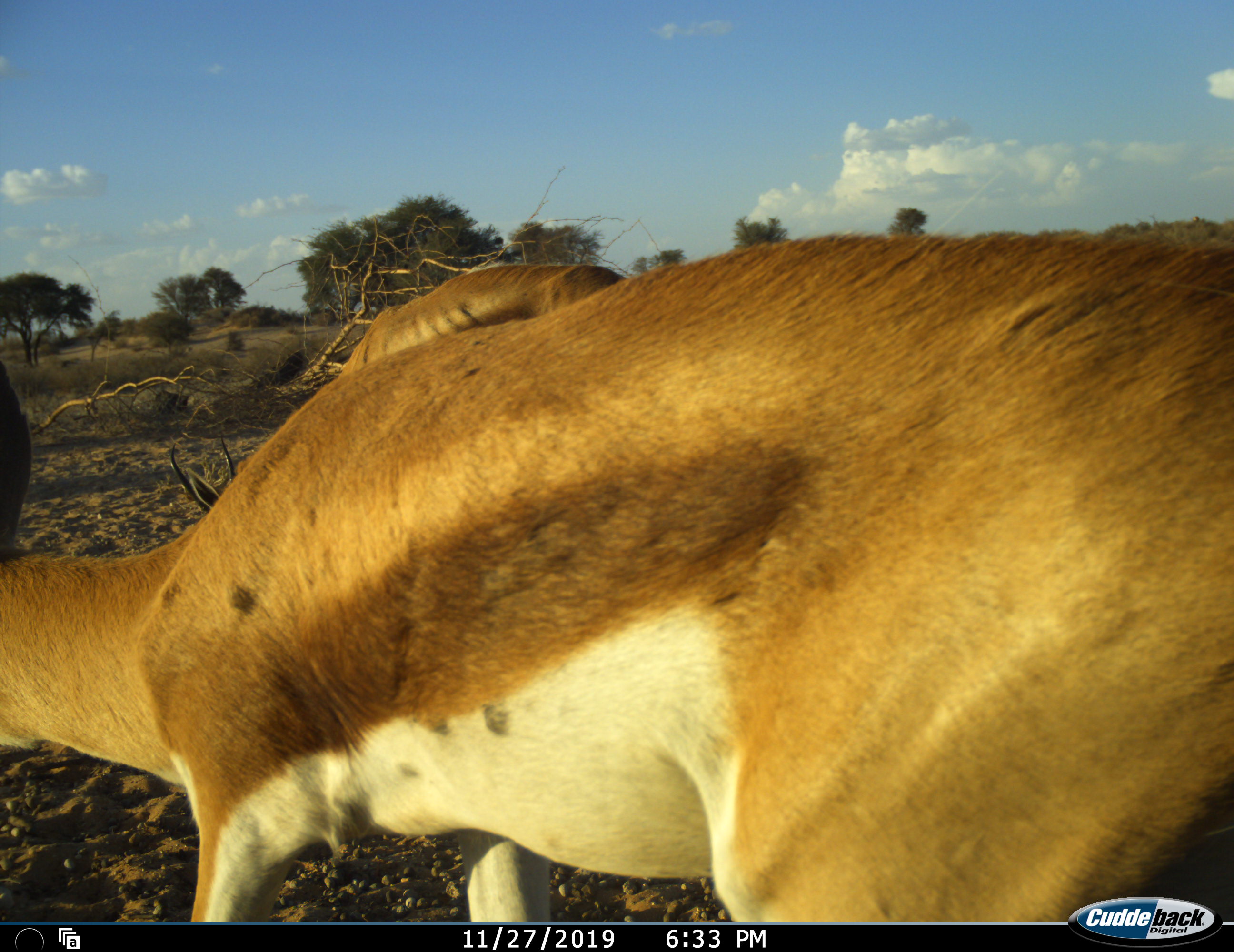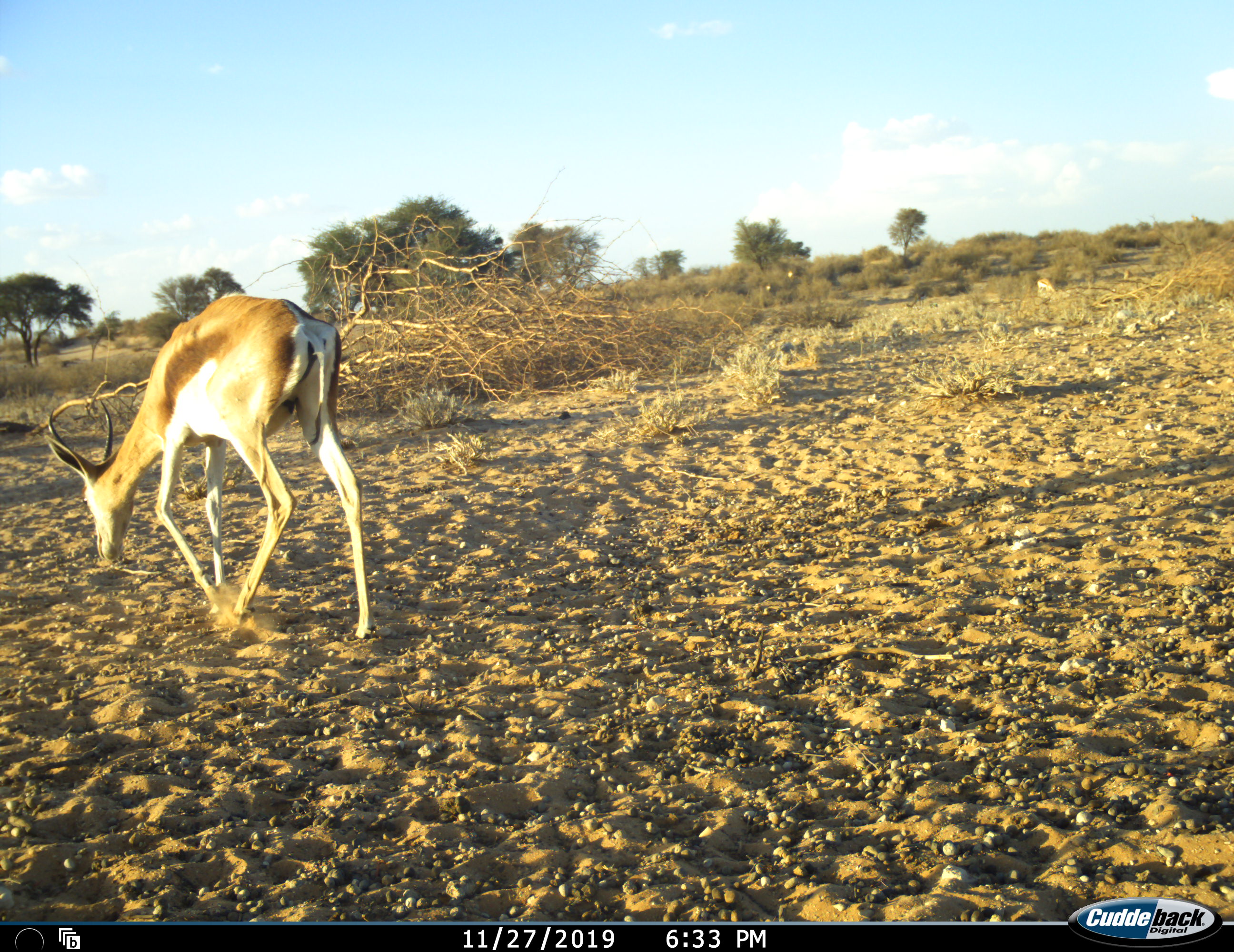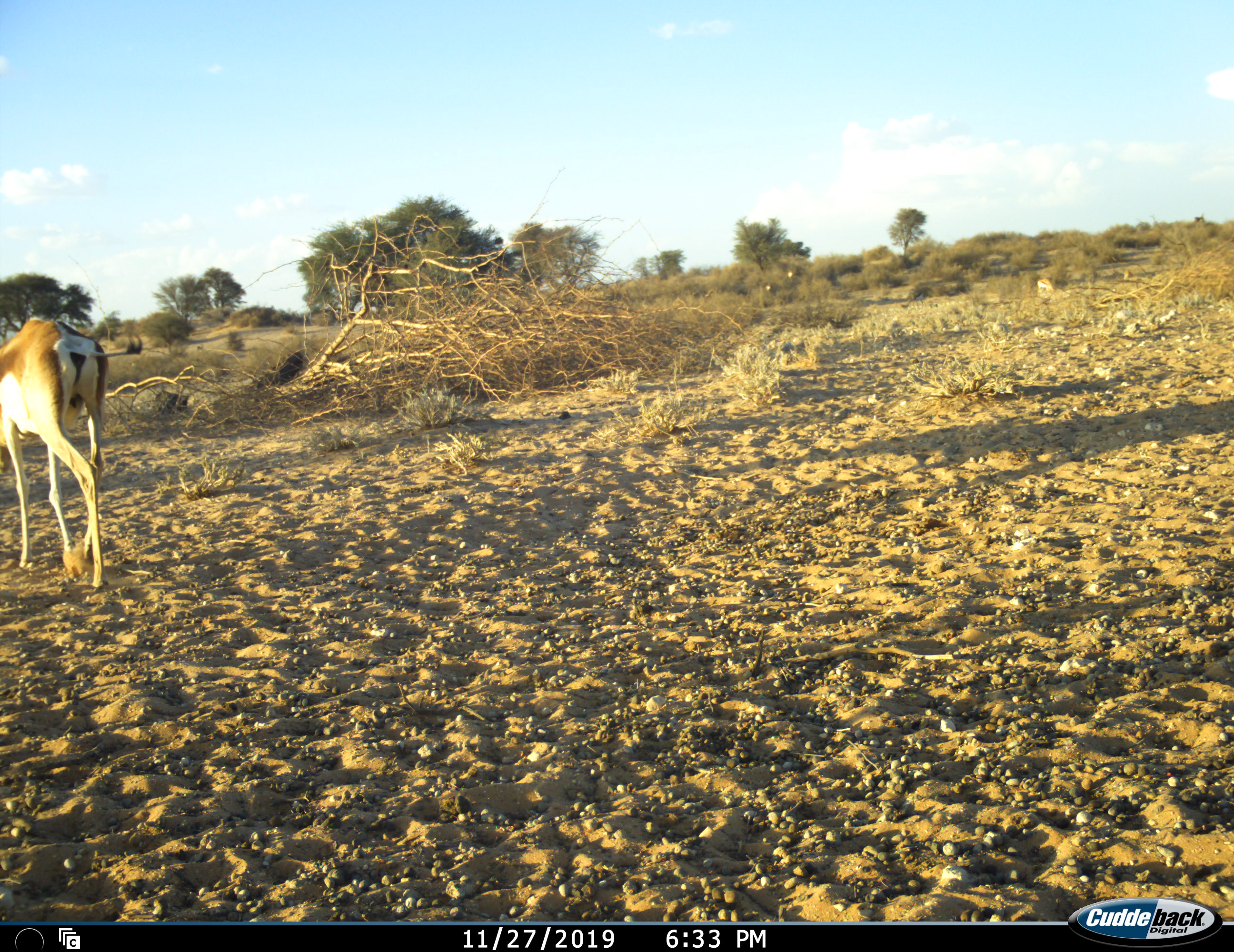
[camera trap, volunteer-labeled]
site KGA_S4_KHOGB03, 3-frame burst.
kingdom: Animalia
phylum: Chordata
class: Mammalia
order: Artiodactyla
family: Bovidae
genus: Antidorcas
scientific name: Antidorcas marsupialis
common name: springbok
Springbok (Antidorcas marsupialis), count 2. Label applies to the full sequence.